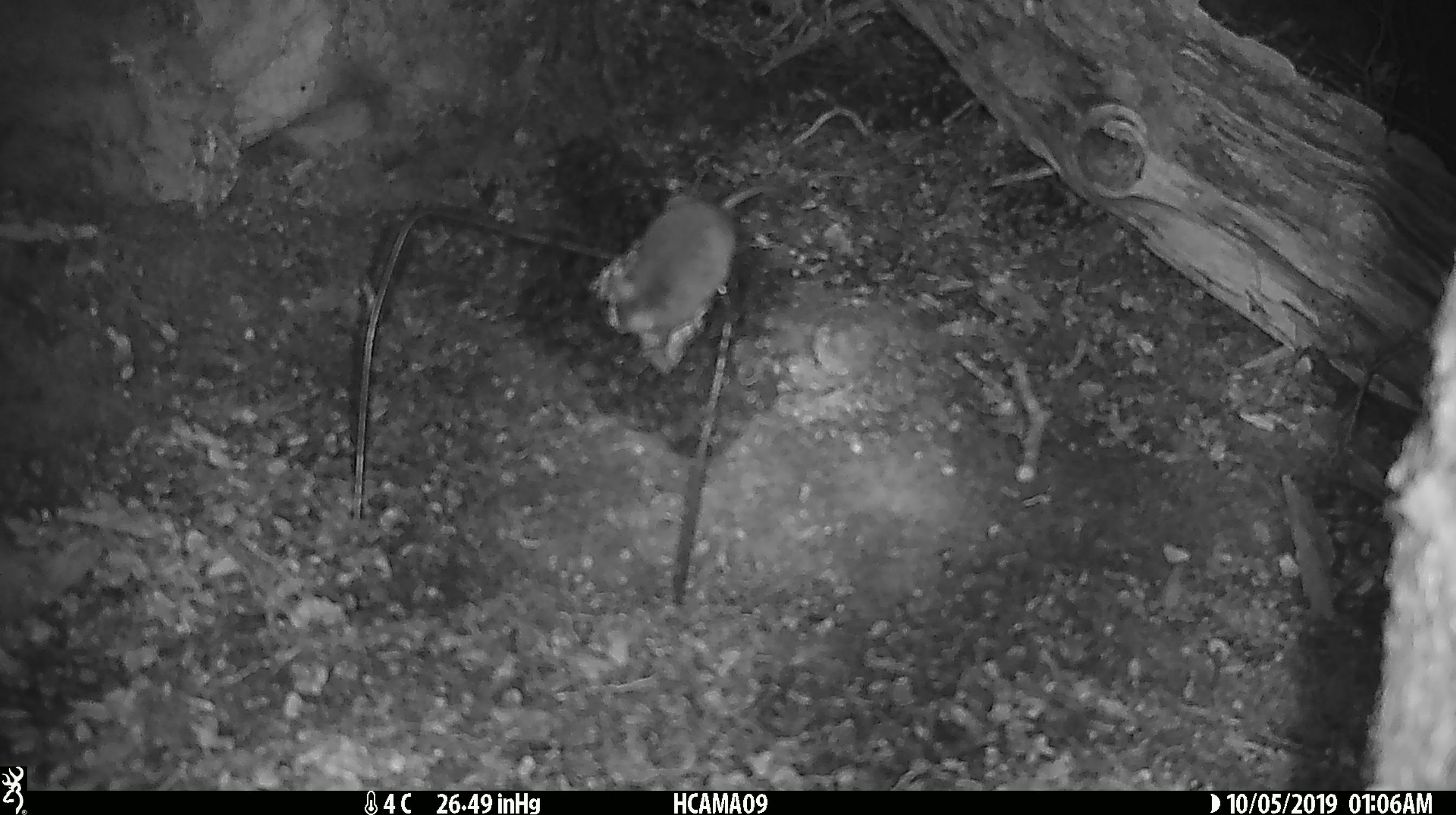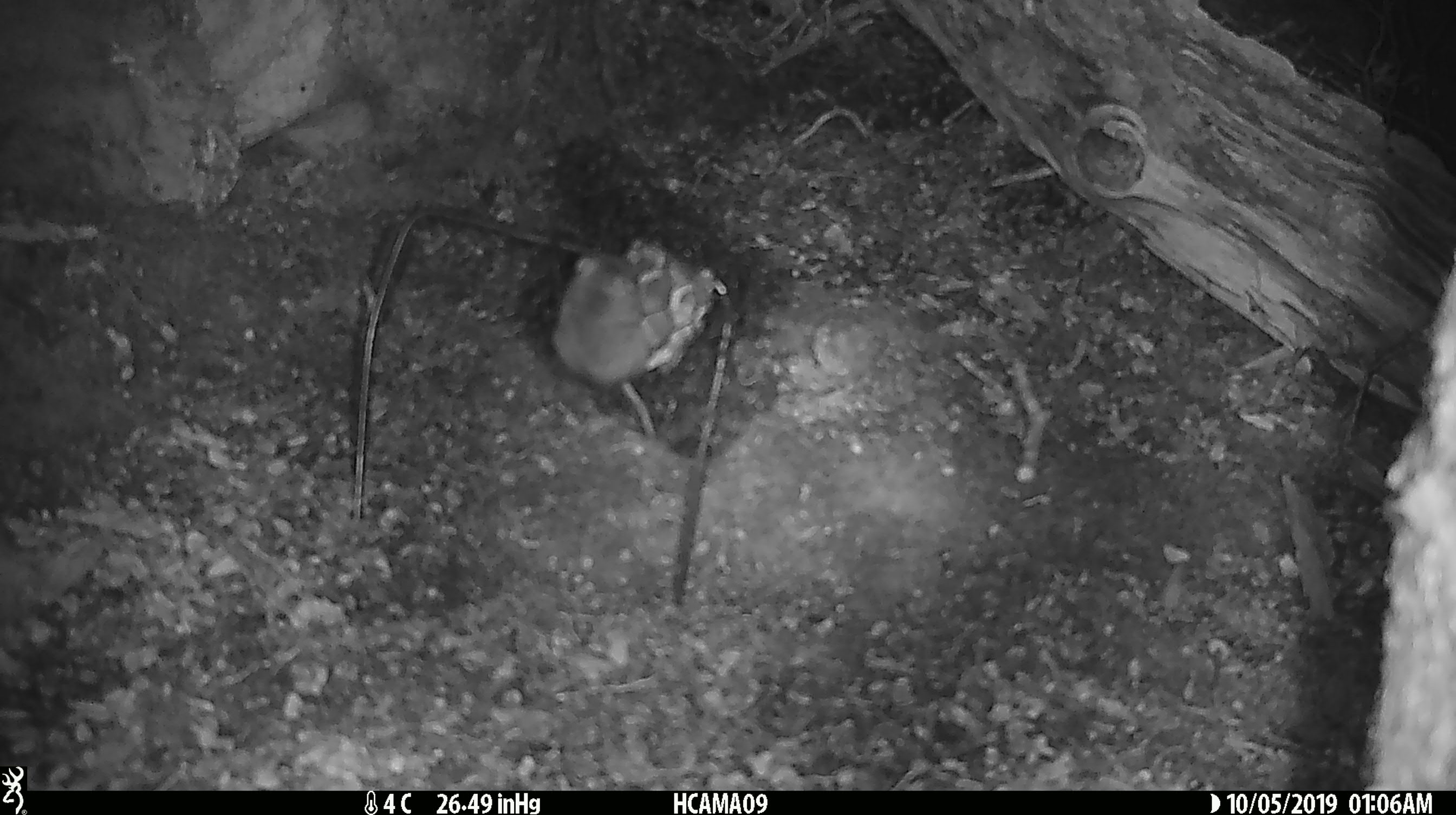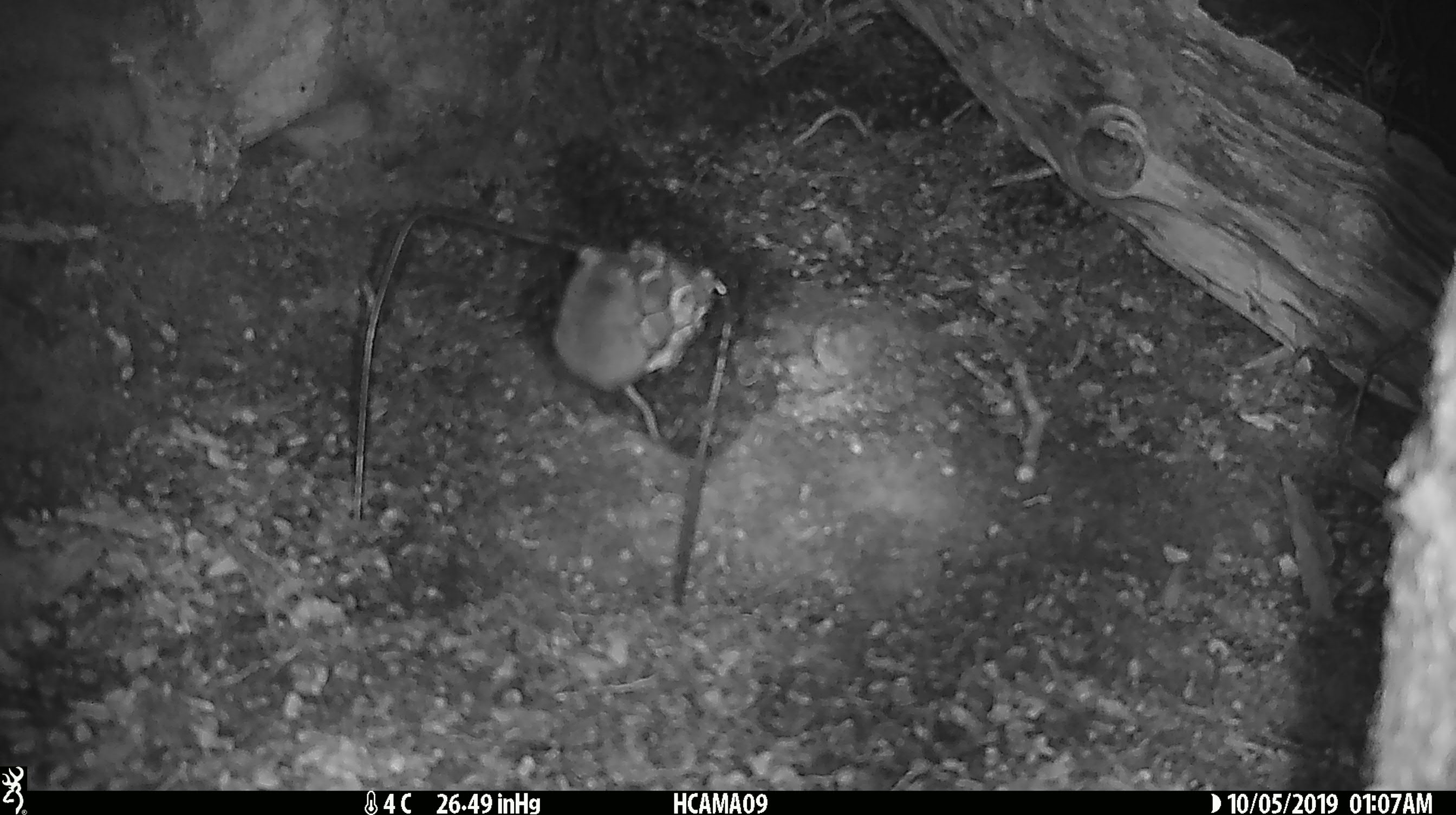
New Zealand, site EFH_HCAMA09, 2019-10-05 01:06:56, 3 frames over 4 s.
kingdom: Animalia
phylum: Chordata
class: Mammalia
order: Rodentia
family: Muridae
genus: Mus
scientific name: Mus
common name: mouse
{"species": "mouse (Mus)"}